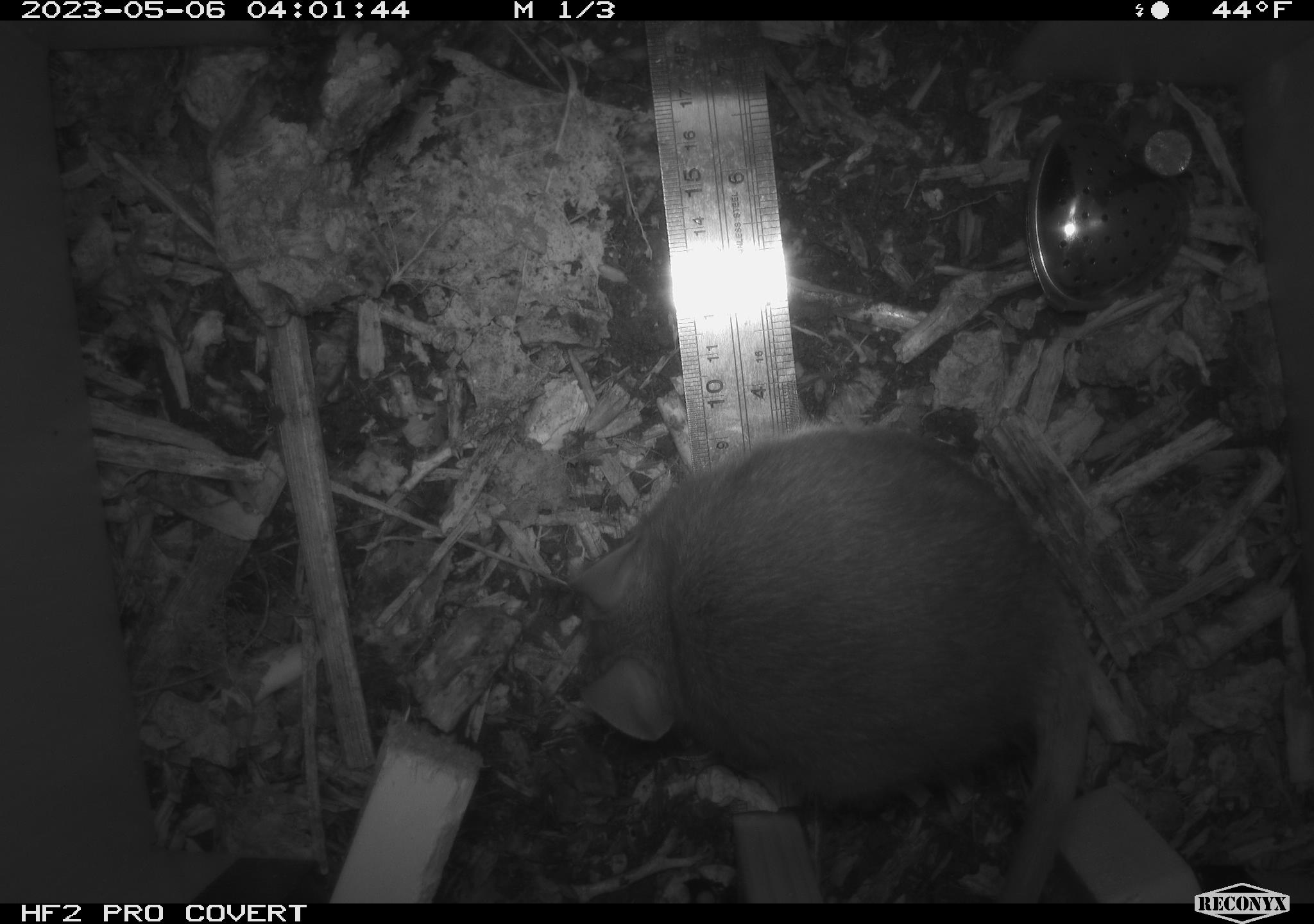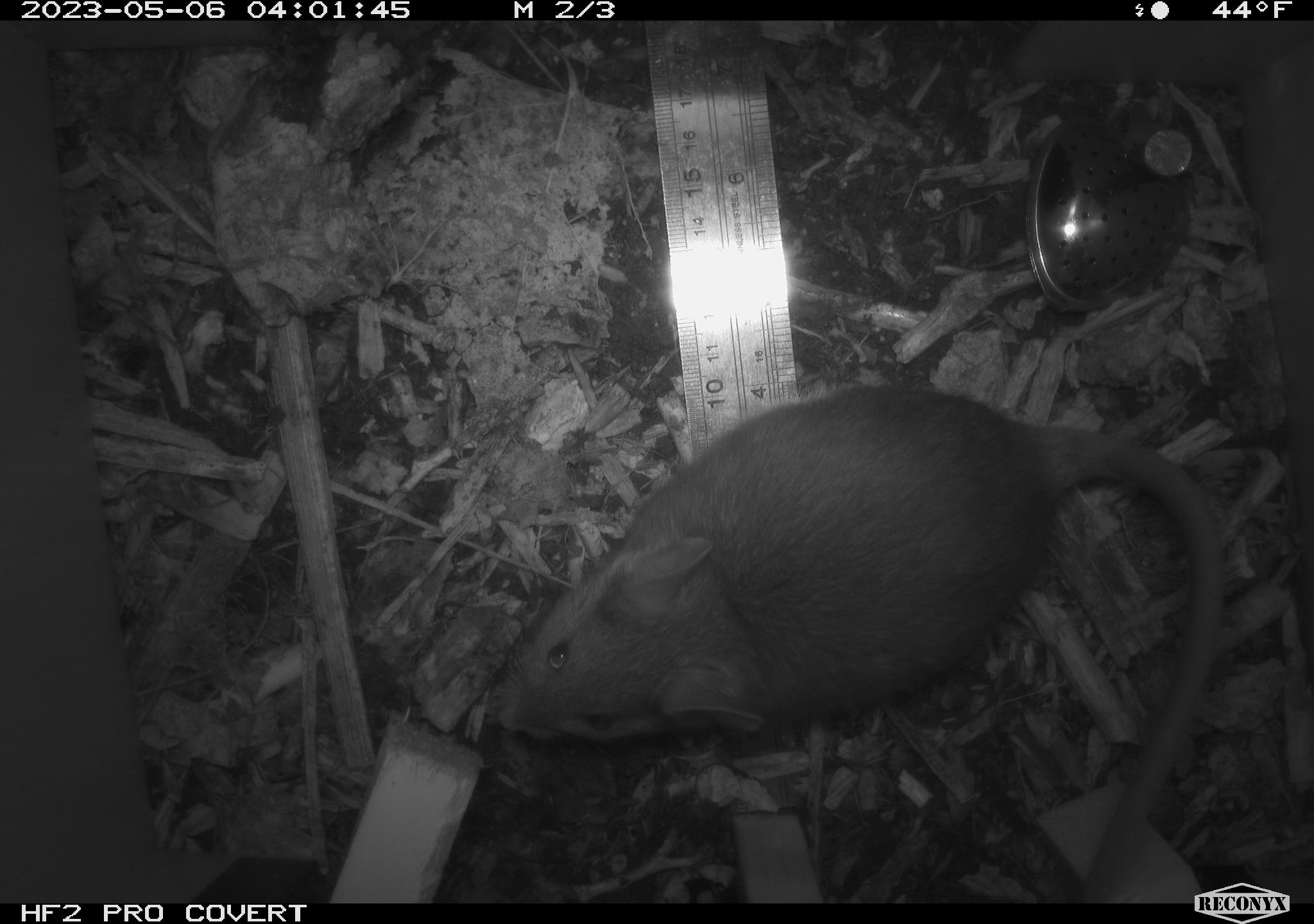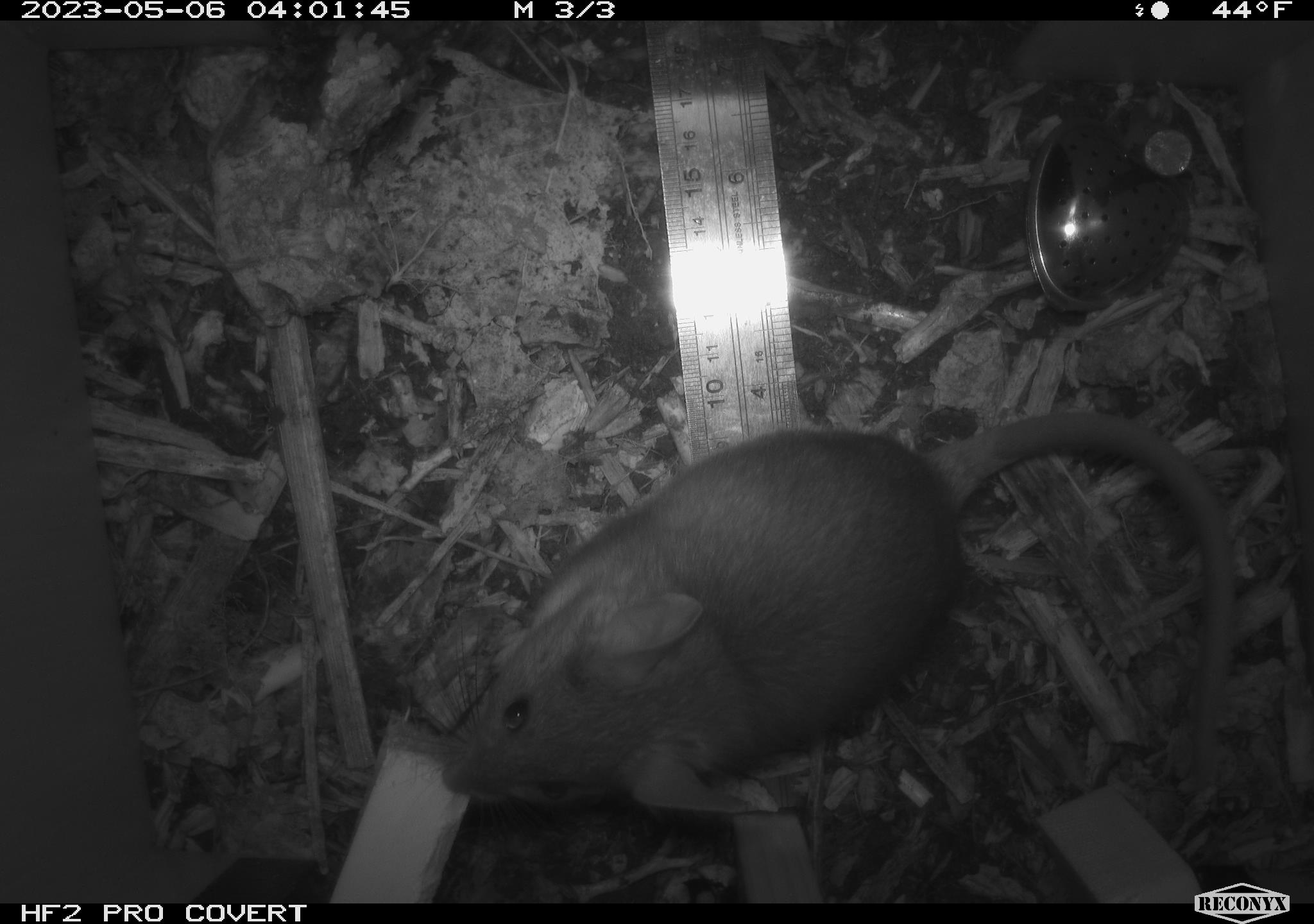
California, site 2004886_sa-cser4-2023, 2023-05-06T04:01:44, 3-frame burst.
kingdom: Animalia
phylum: Chordata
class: Mammalia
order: Rodentia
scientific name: Rodentia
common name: mouse species